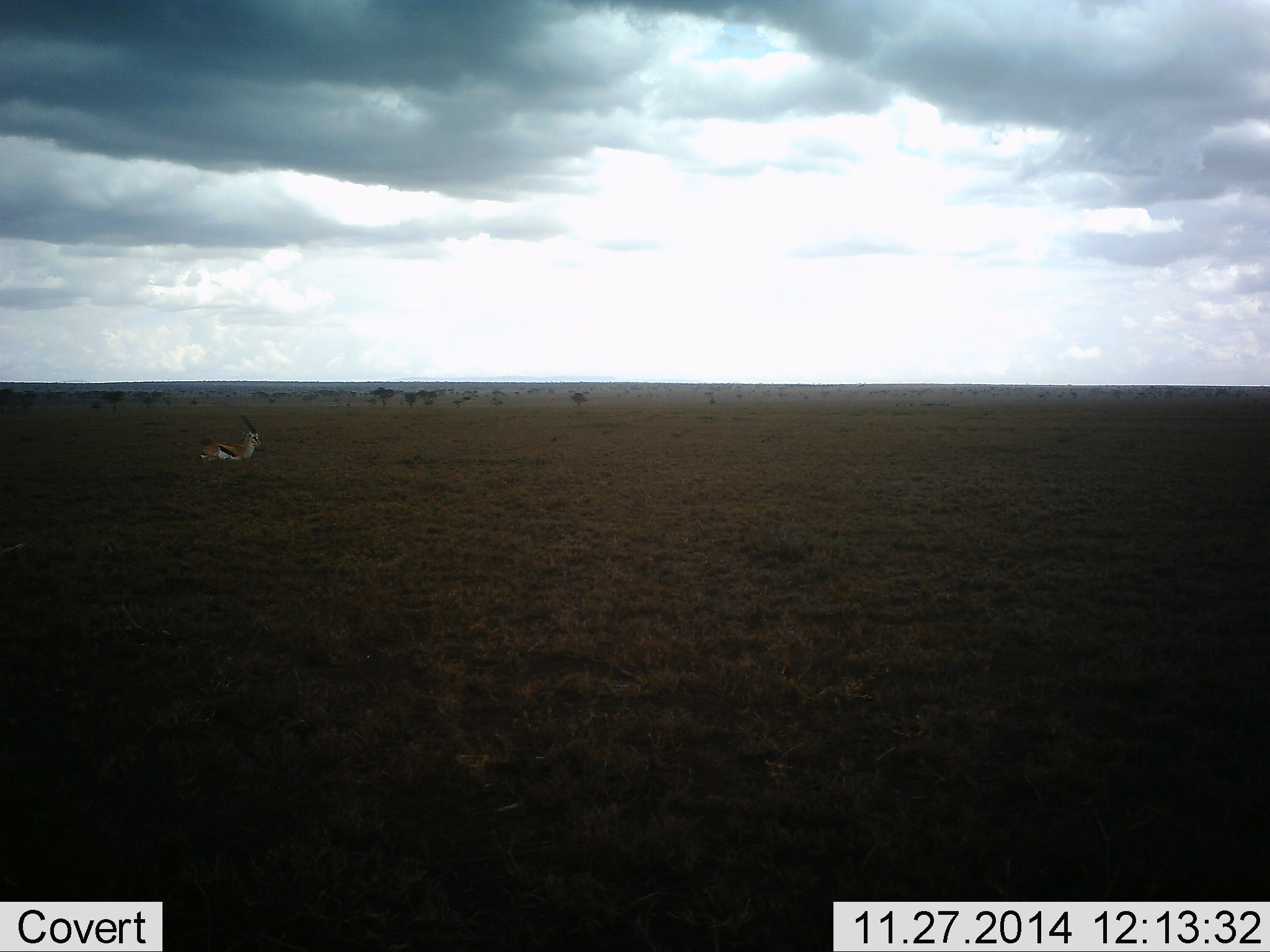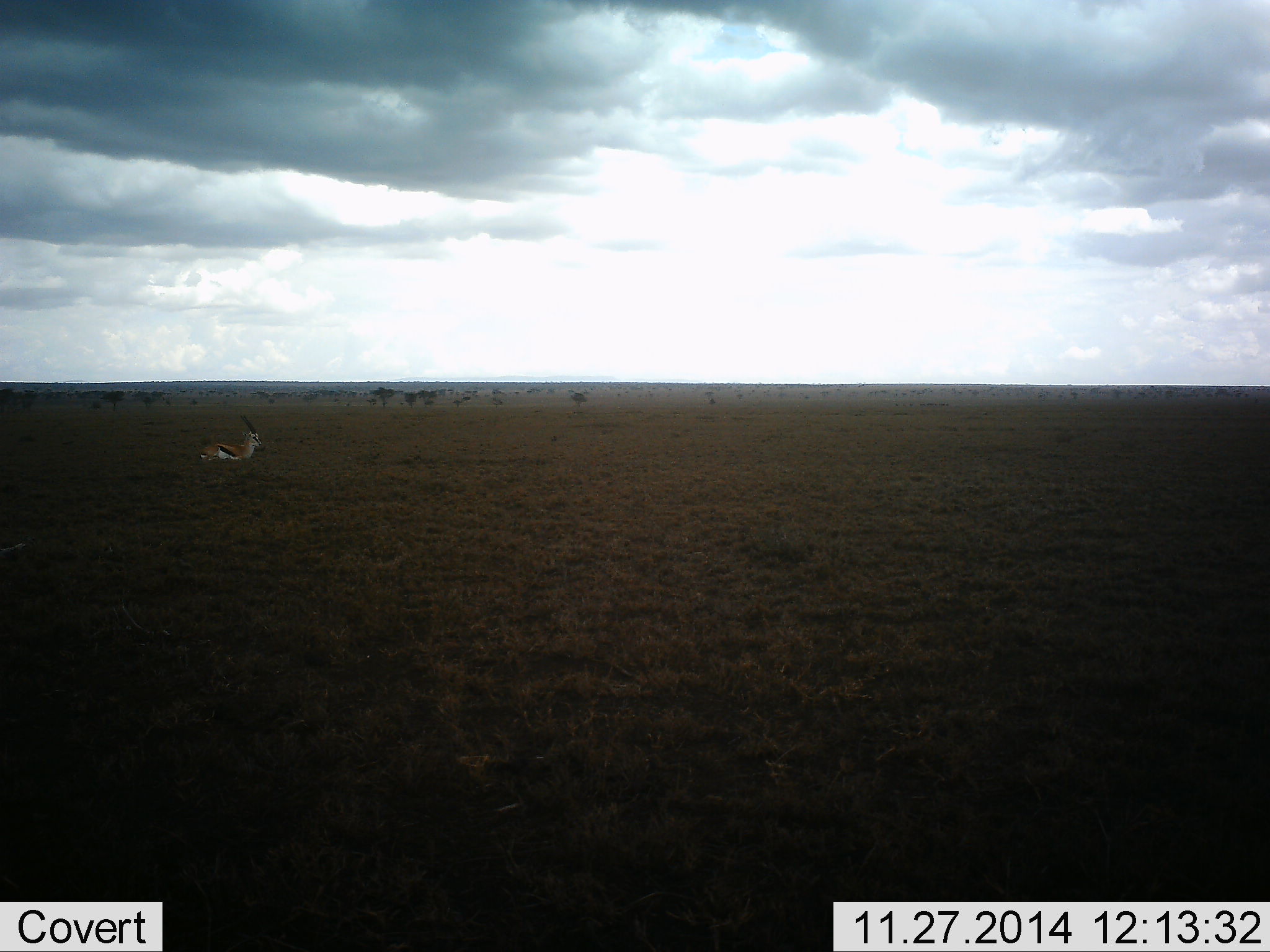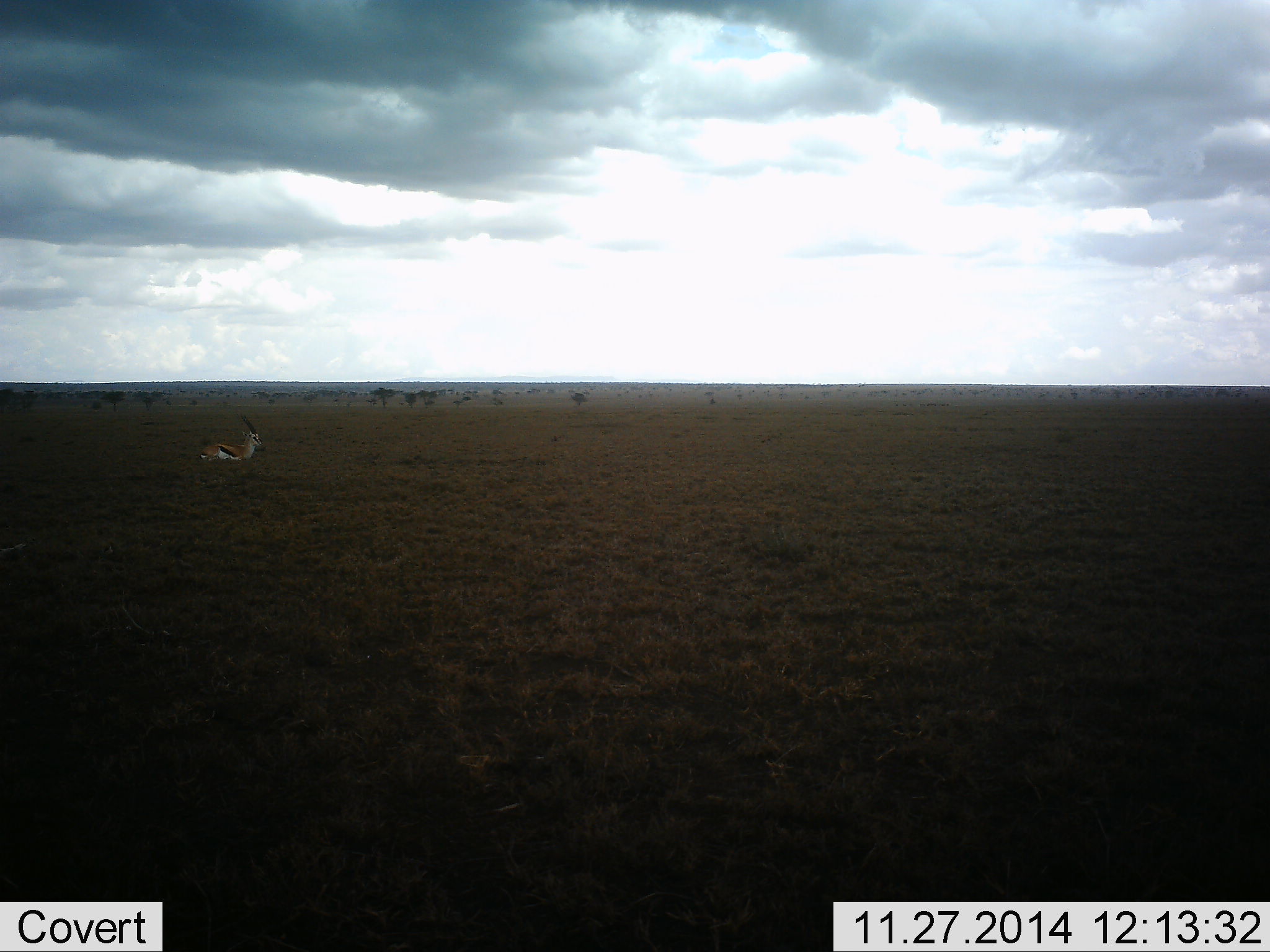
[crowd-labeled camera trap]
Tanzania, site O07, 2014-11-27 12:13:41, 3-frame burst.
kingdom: Animalia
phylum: Chordata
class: Mammalia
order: Artiodactyla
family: Bovidae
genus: Eudorcas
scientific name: Eudorcas thomsonii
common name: thomson's gazelle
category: gazellethomsons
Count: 1.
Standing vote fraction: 40%.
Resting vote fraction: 60%.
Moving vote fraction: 0%.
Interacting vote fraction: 0%.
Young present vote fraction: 0%.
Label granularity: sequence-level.